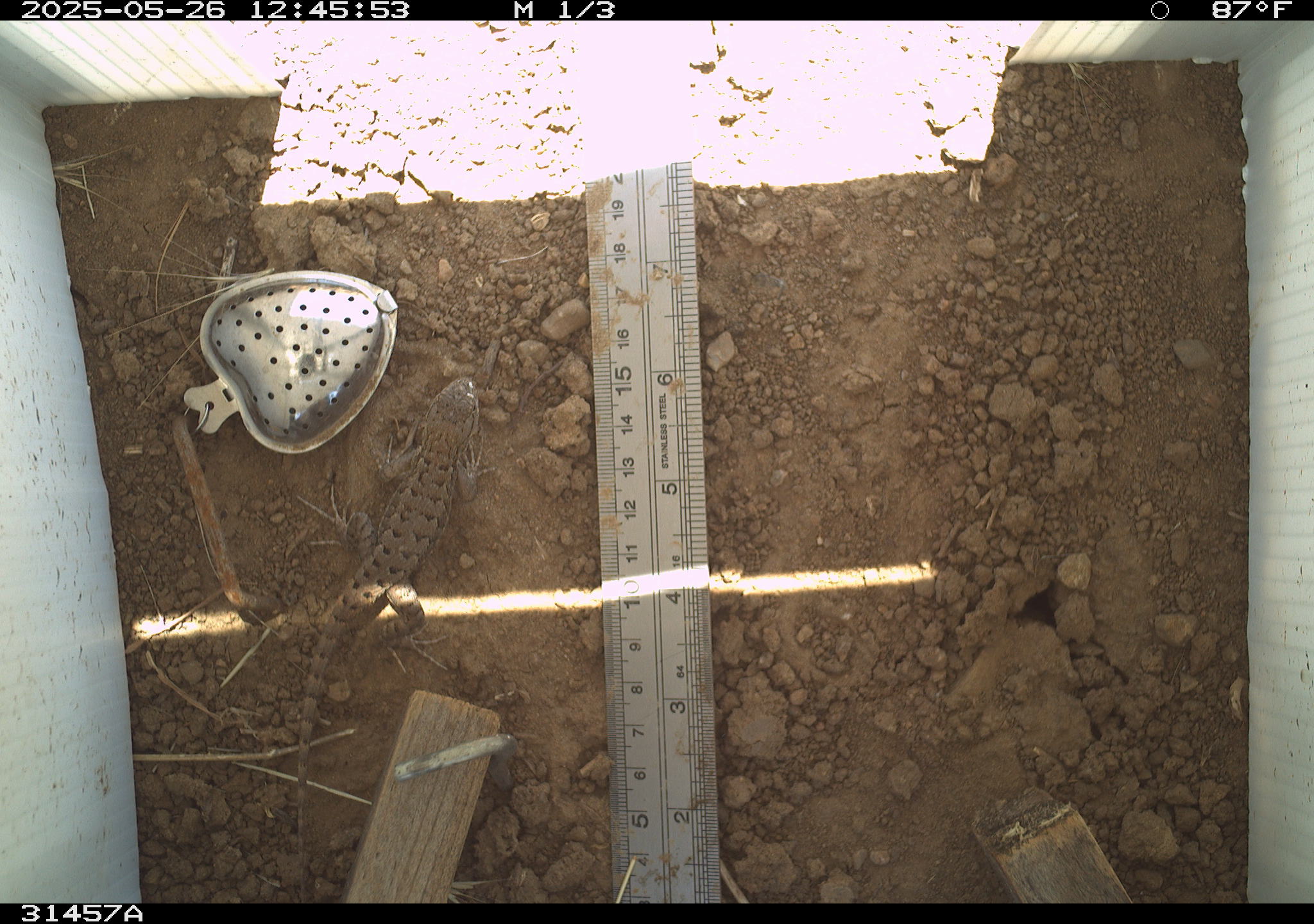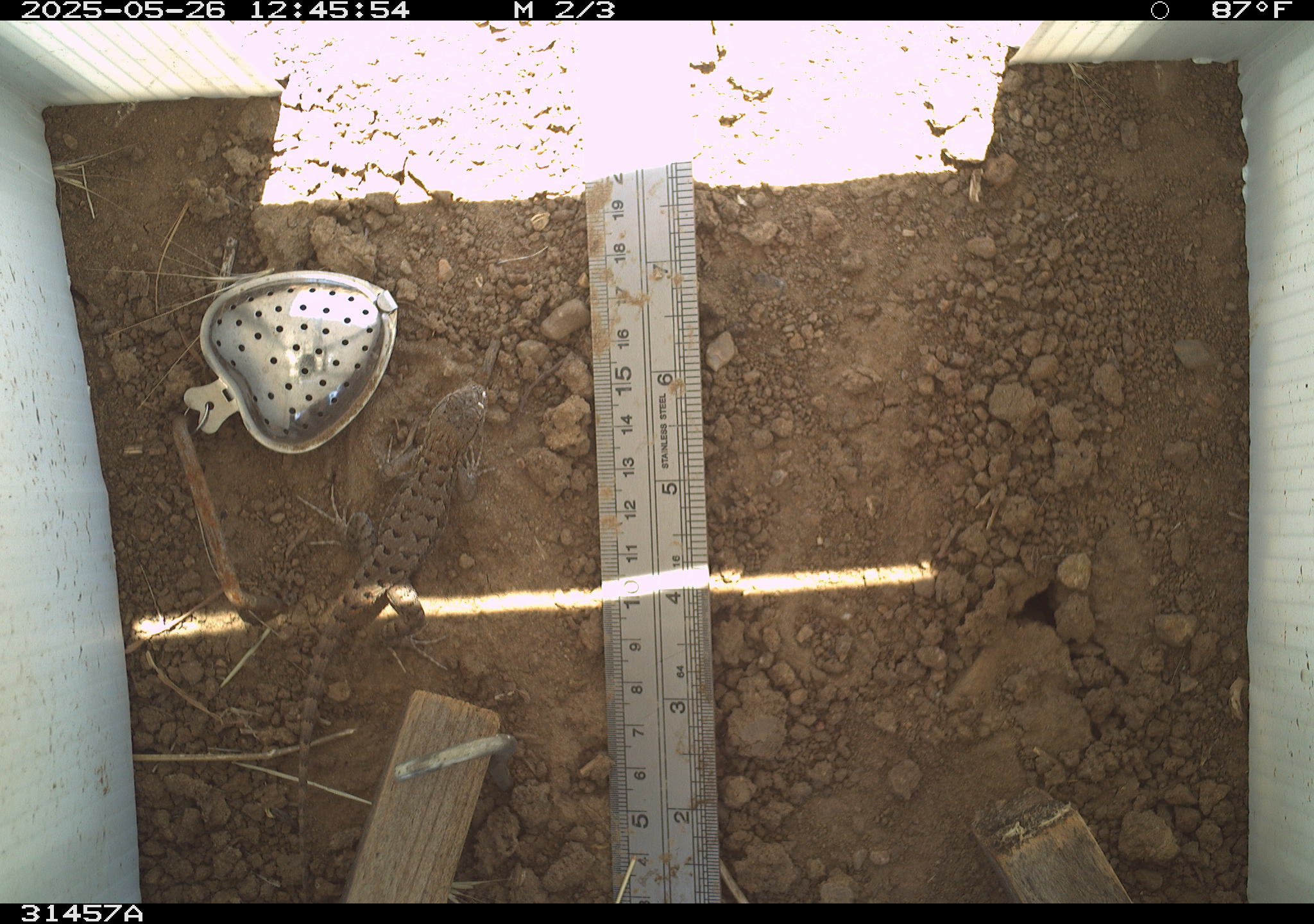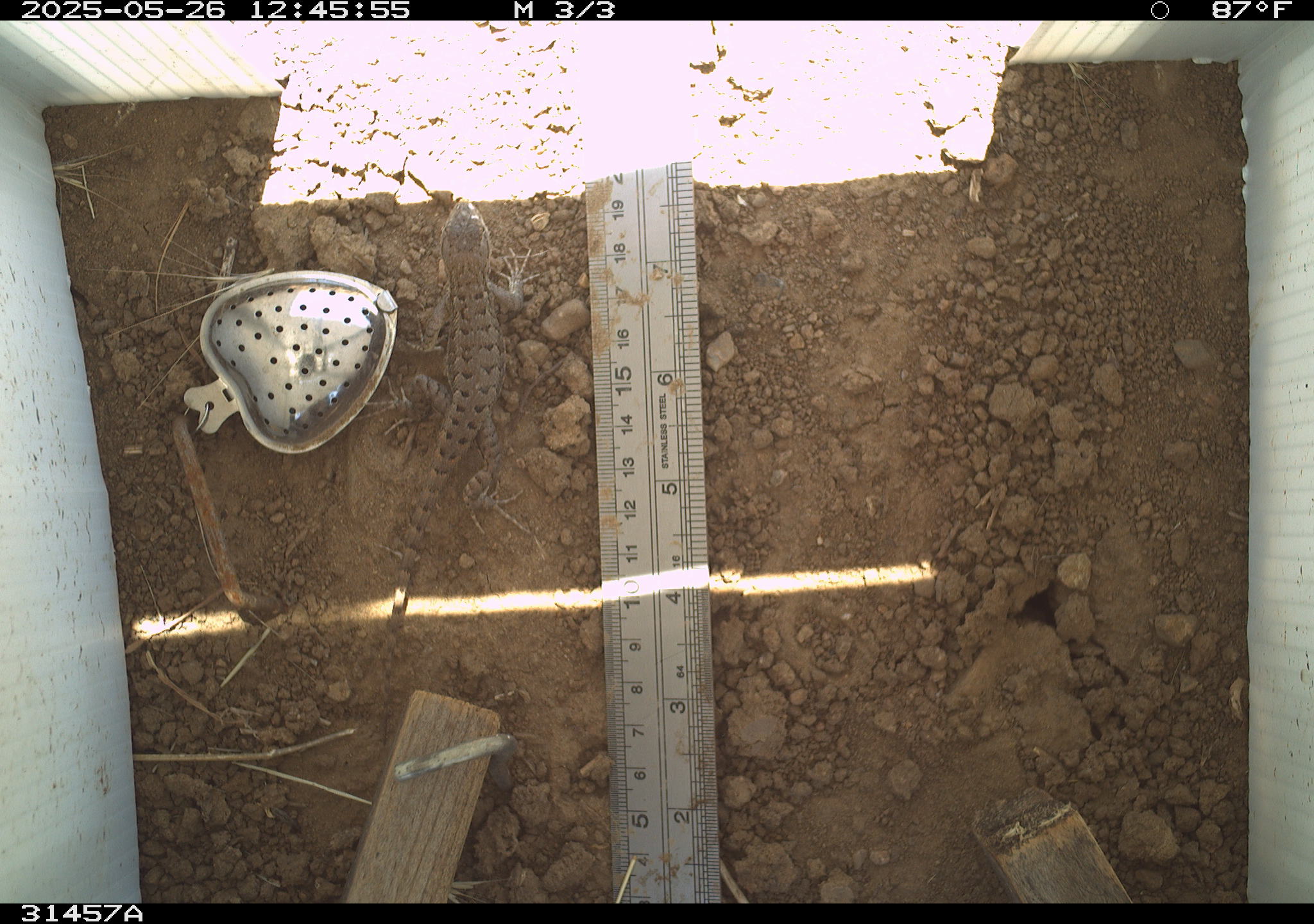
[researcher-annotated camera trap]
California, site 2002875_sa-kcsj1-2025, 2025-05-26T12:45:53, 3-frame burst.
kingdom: Animalia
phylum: Chordata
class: Reptilia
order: Squamata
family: Phrynosomatidae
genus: Sceloporus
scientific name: Sceloporus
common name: spiny lizards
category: sceloporus species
Sceloporus species (spiny lizards) (Sceloporus).